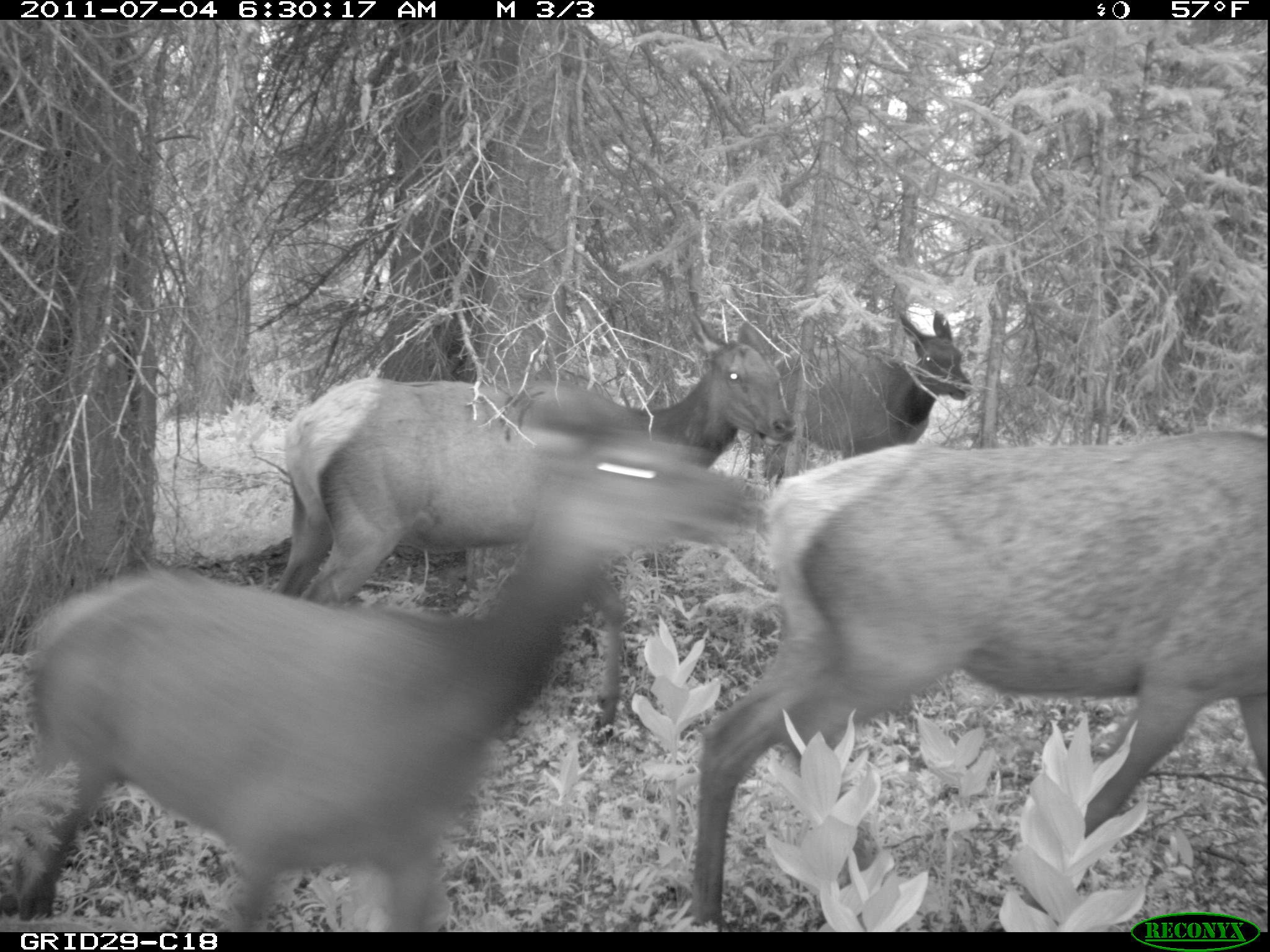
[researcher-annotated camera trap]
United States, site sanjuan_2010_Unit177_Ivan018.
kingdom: Animalia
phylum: Chordata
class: Mammalia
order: Artiodactyla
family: Cervidae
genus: Cervus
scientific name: Cervus elaphus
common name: red deer